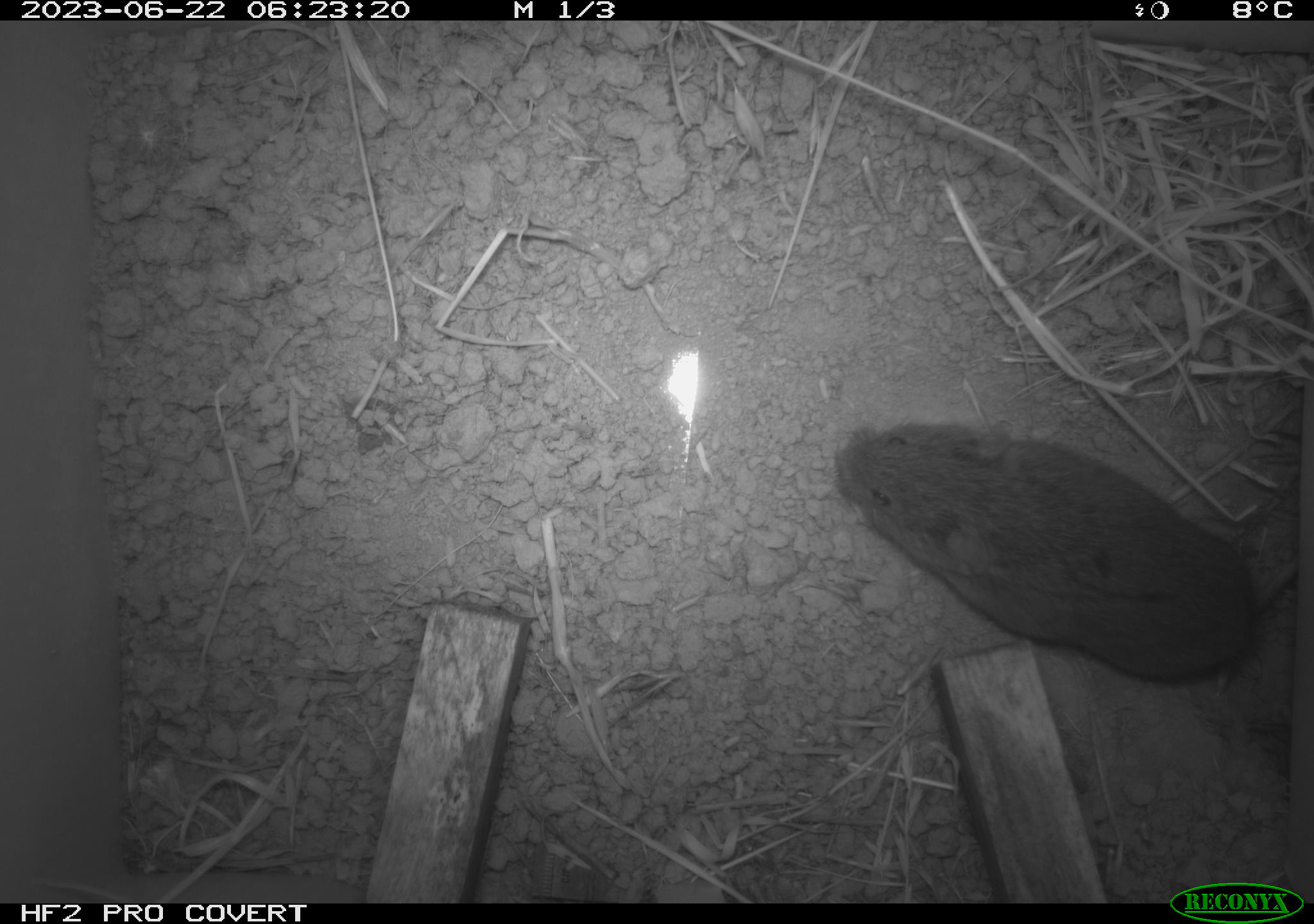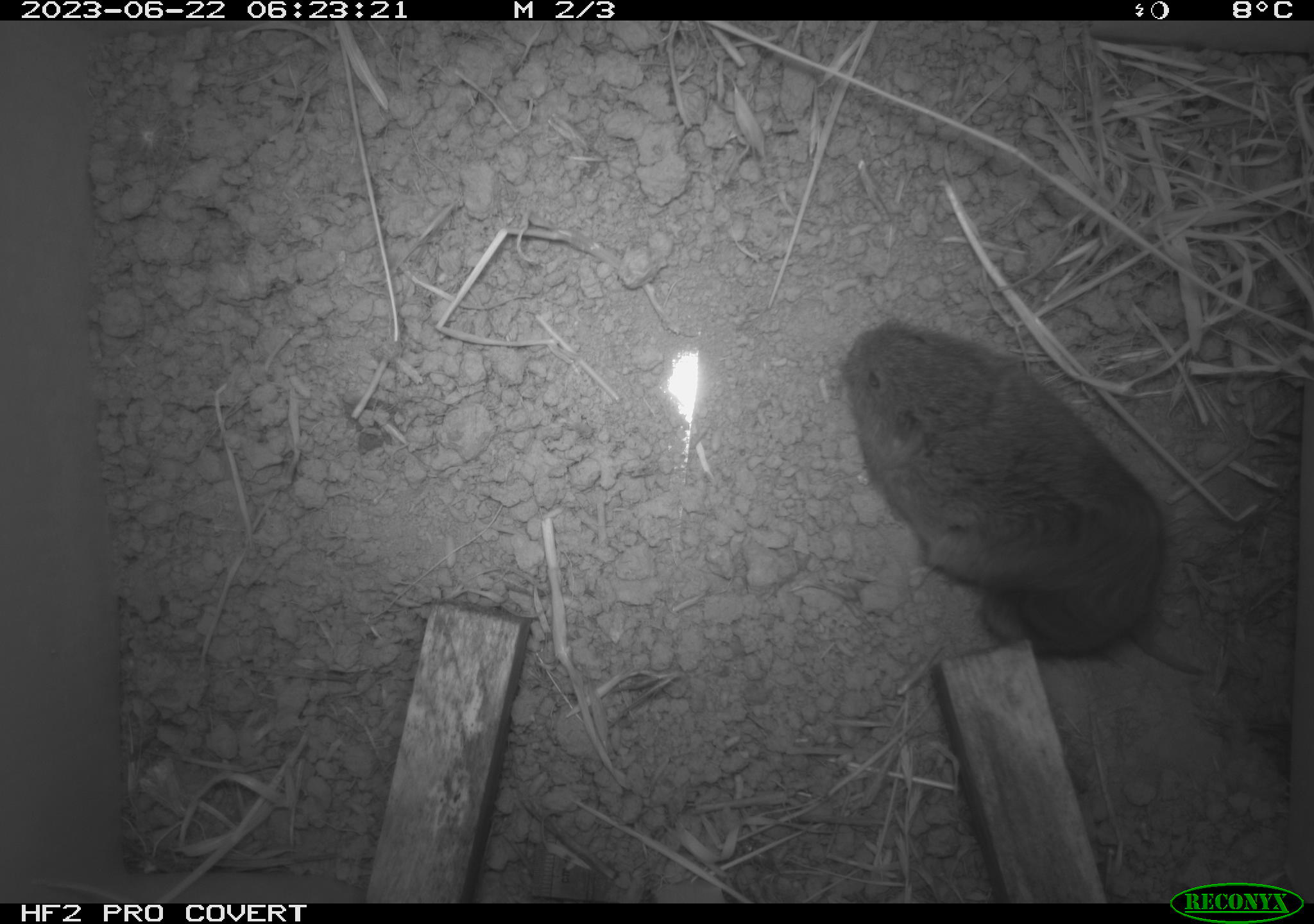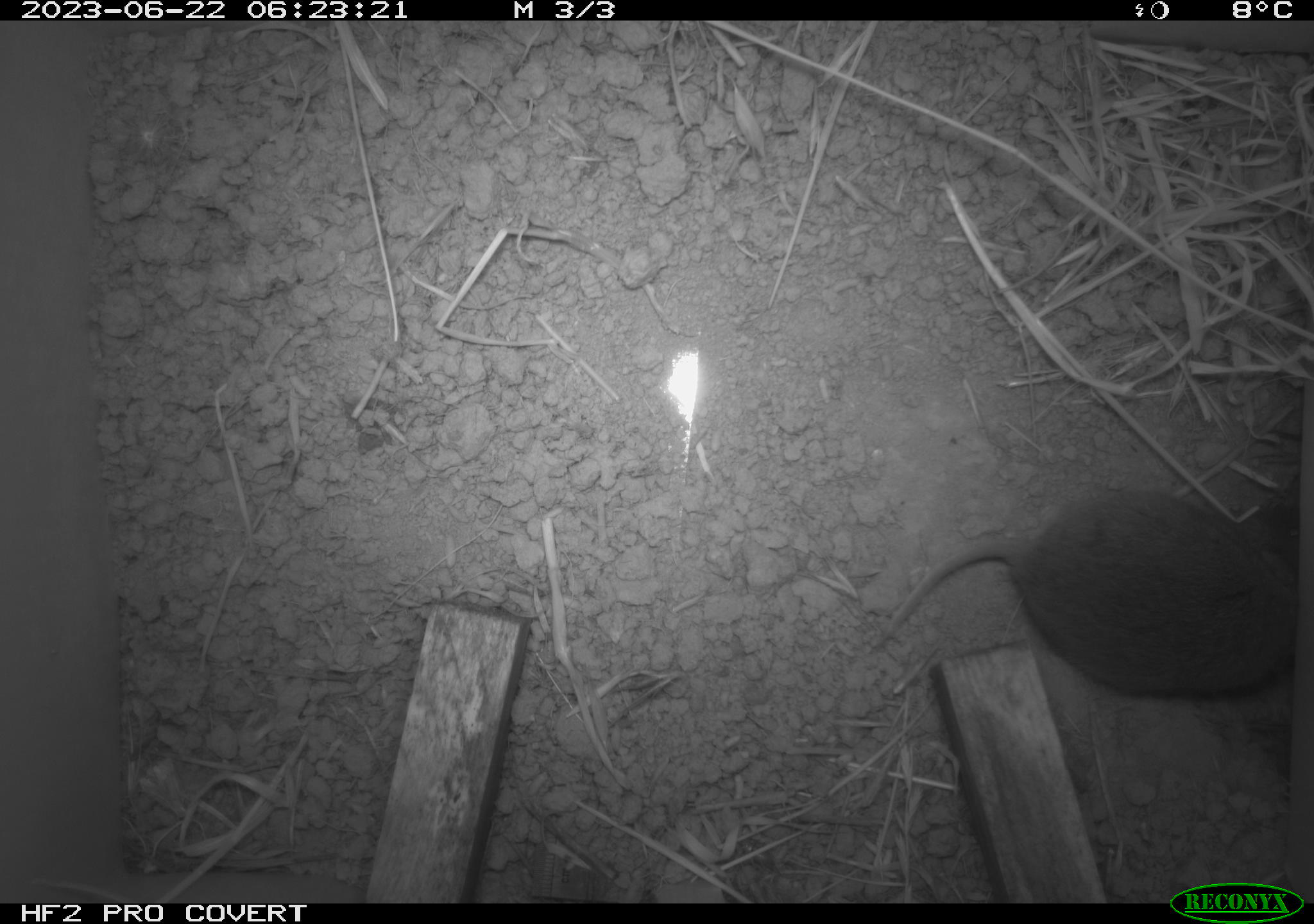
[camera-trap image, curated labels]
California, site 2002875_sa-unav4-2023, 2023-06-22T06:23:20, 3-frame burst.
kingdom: Animalia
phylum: Chordata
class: Mammalia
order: Rodentia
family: Cricetidae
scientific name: Arvicolinae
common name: voles, lemmings, and muskrats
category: arvicolinae subfamily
Arvicolinae subfamily (voles, lemmings, and muskrats) (Arvicolinae).